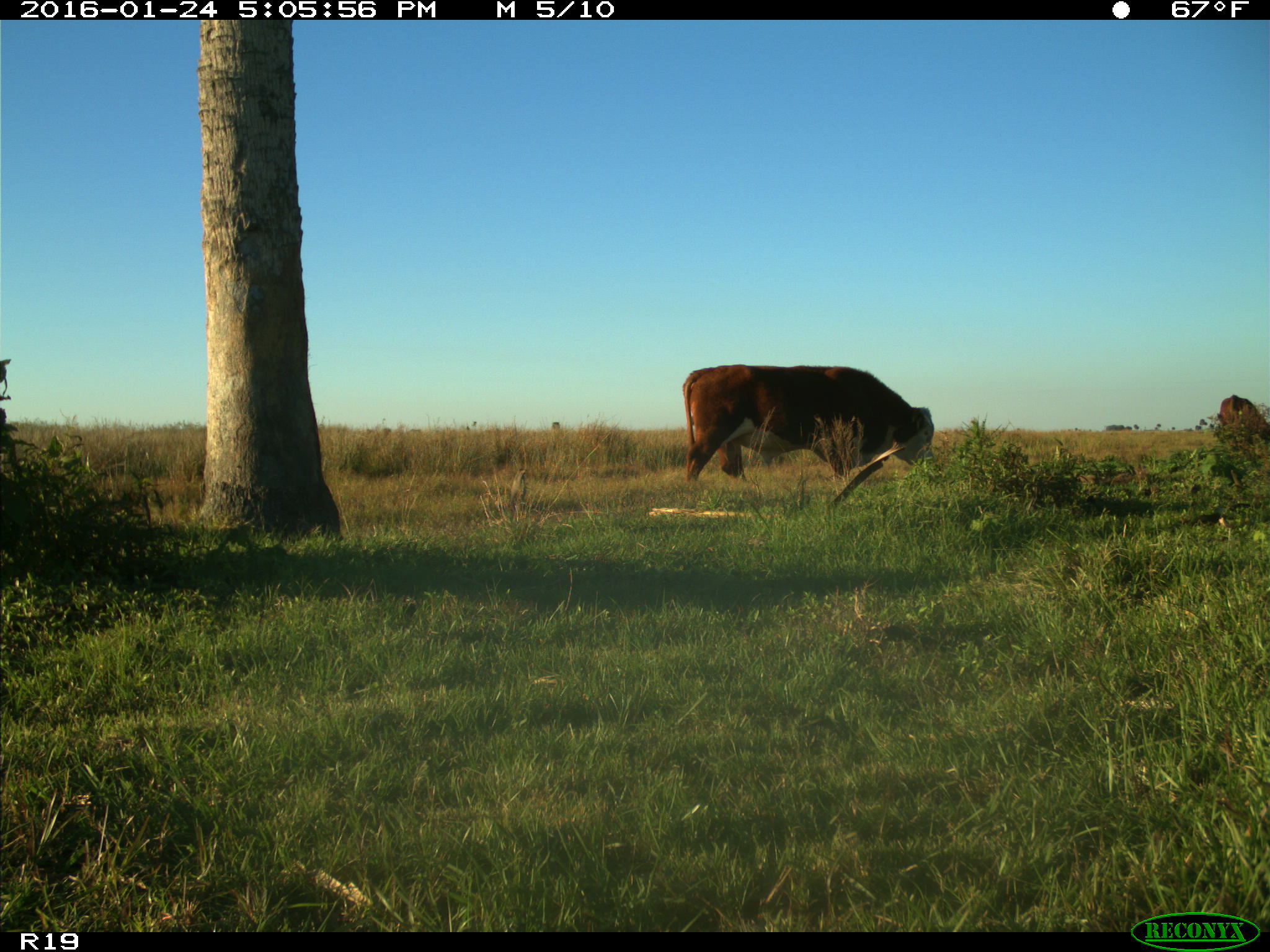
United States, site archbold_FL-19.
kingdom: Animalia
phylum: Chordata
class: Mammalia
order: Artiodactyla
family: Bovidae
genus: Bos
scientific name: Bos taurus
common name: domestic cow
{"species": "Bos taurus (domestic cow)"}